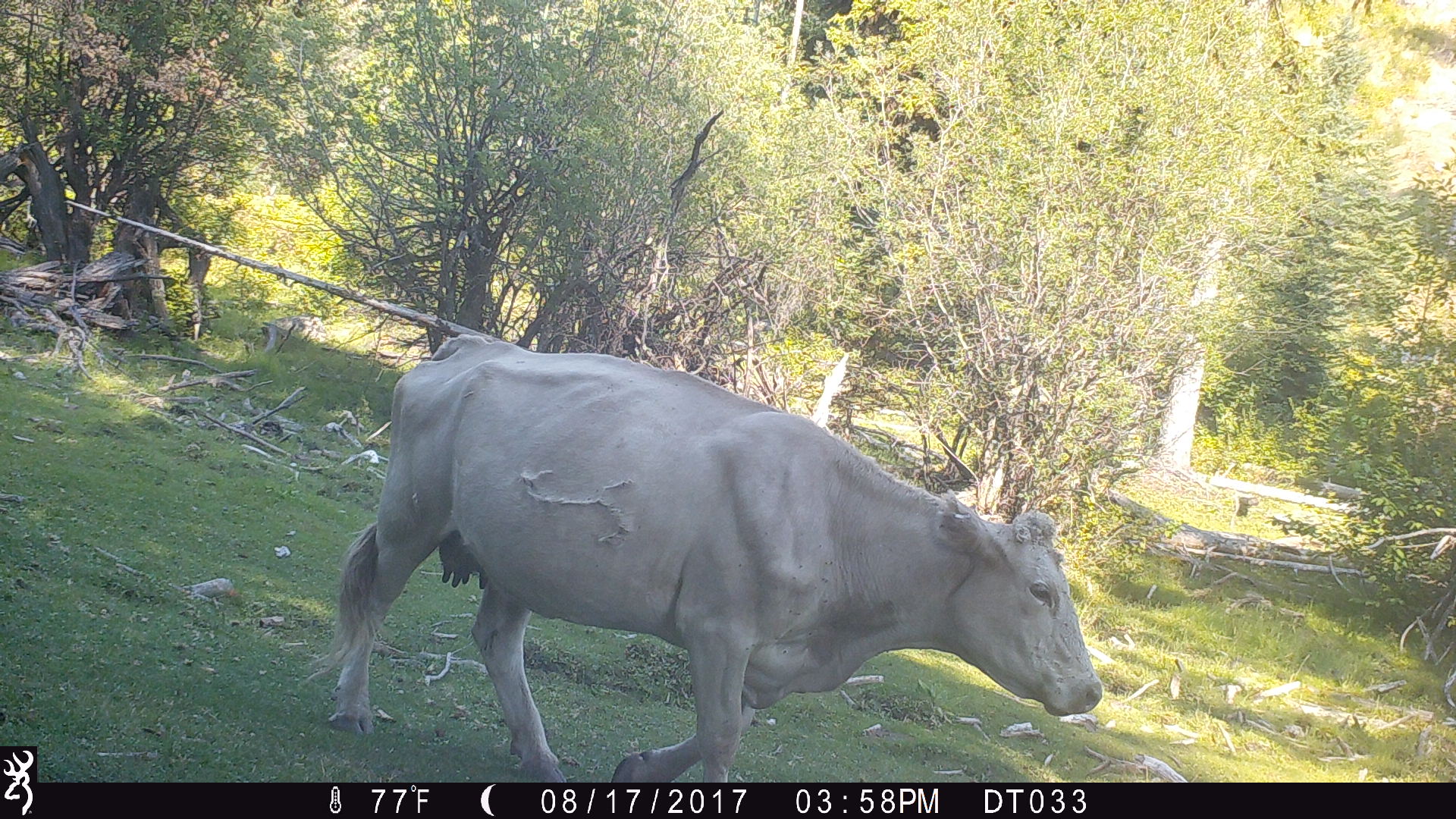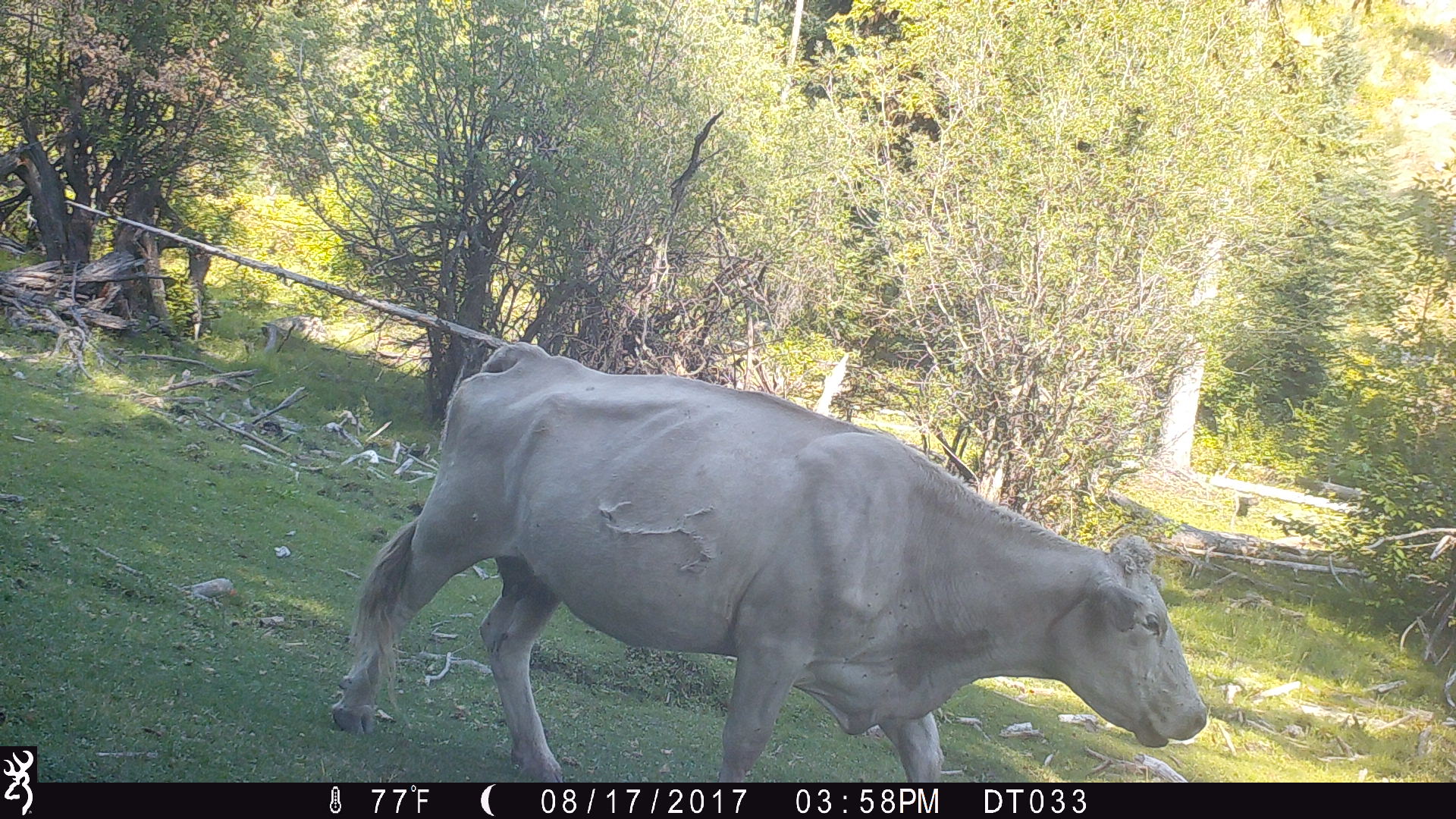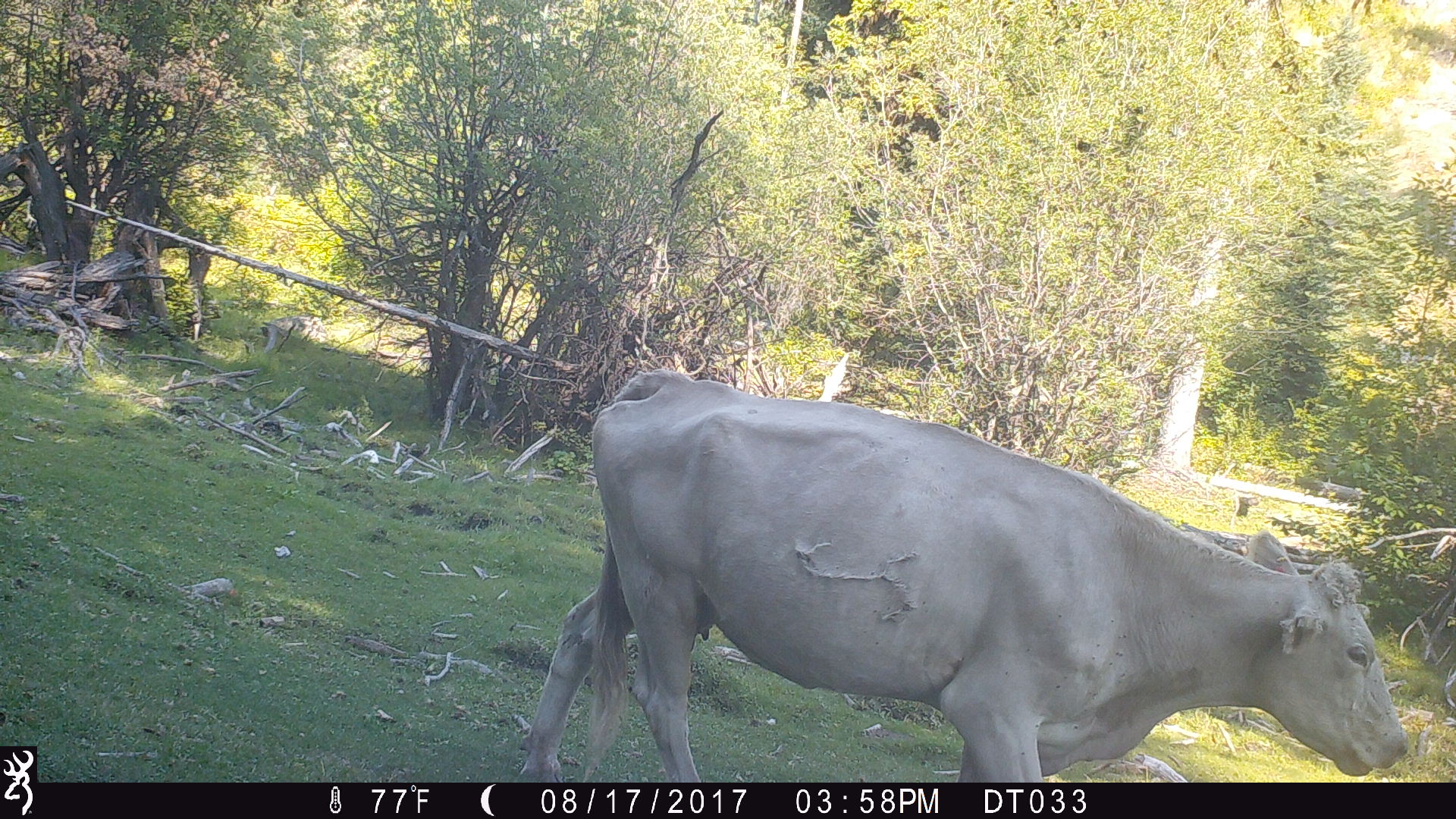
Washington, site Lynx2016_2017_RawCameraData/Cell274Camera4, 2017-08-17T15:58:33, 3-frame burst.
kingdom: Animalia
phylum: Chordata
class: Mammalia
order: Artiodactyla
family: Bovidae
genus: Bos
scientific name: Bos taurus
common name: domestic cattle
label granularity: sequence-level